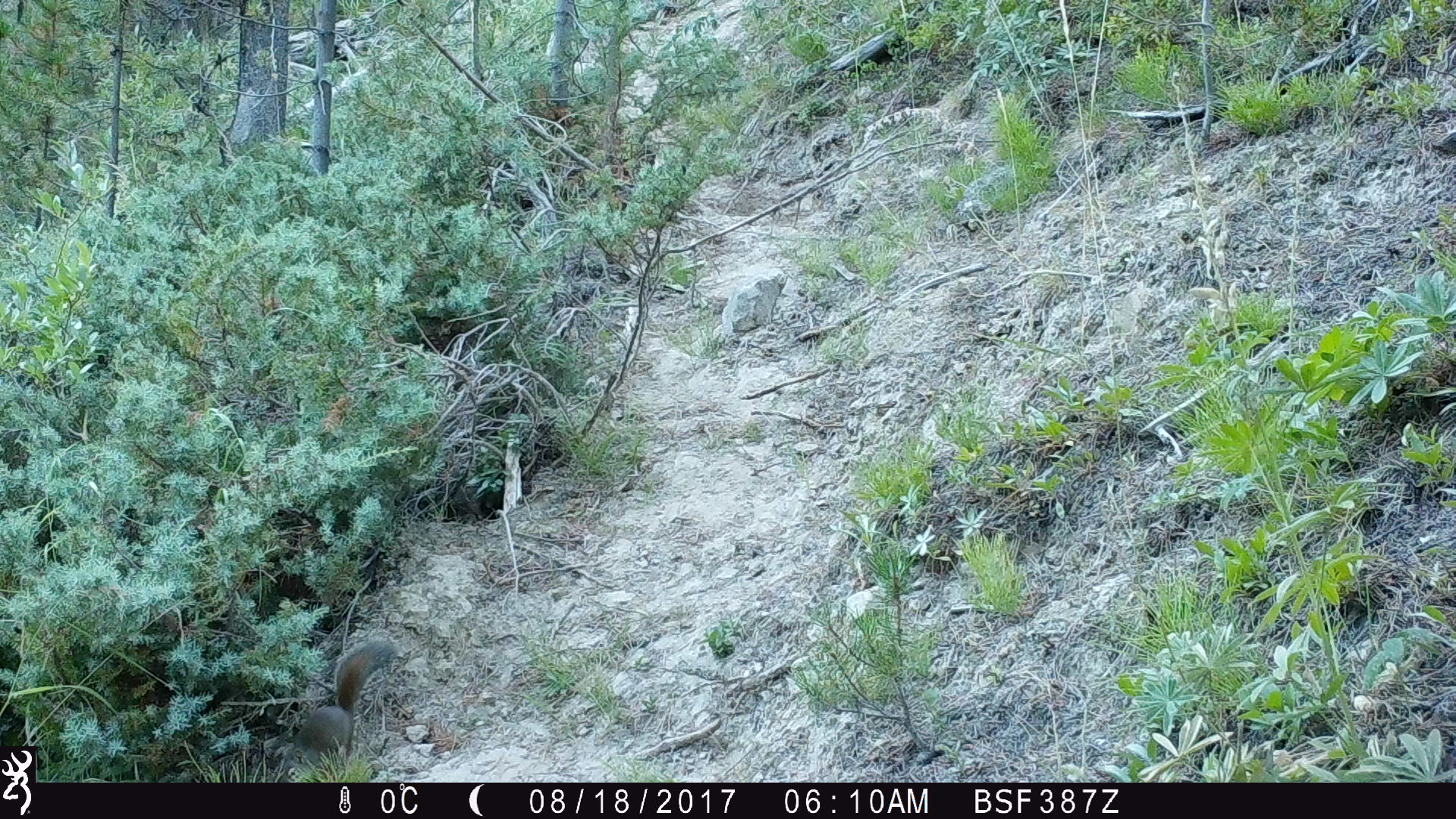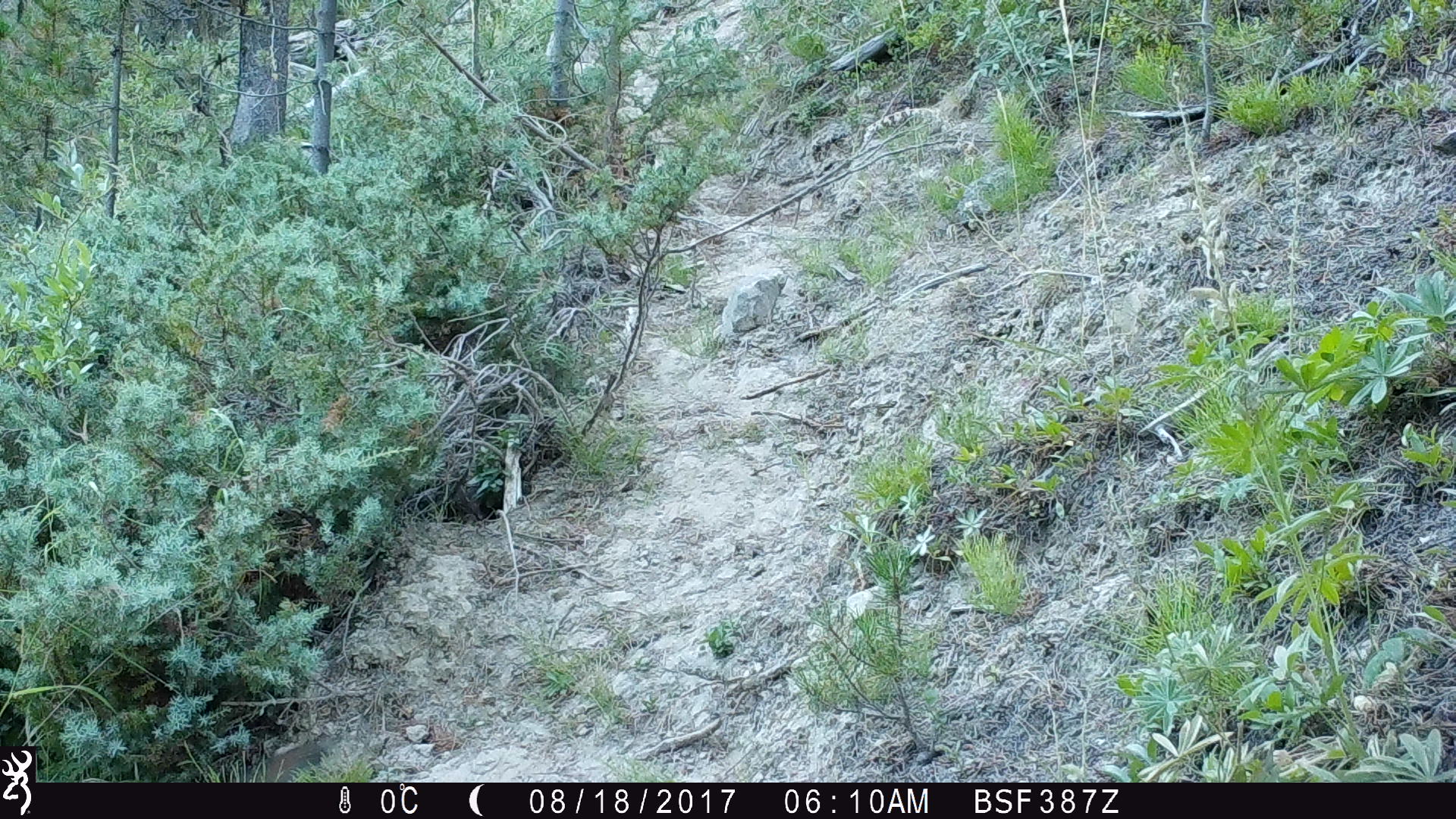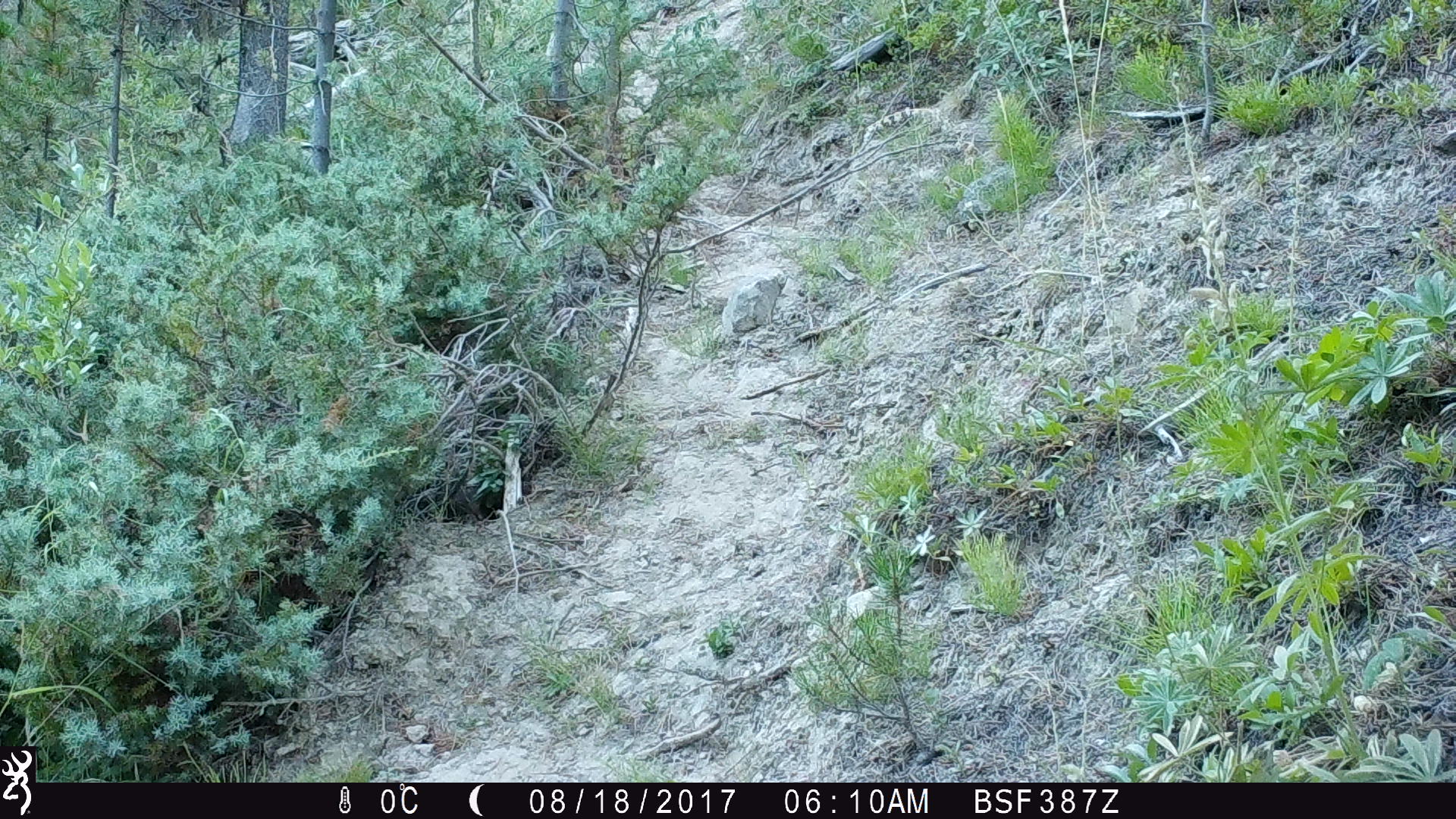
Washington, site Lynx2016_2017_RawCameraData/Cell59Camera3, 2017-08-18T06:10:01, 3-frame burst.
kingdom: Animalia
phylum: Chordata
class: Mammalia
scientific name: Mammalia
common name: small mammal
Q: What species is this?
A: Small mammal (Mammalia).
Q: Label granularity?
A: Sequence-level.